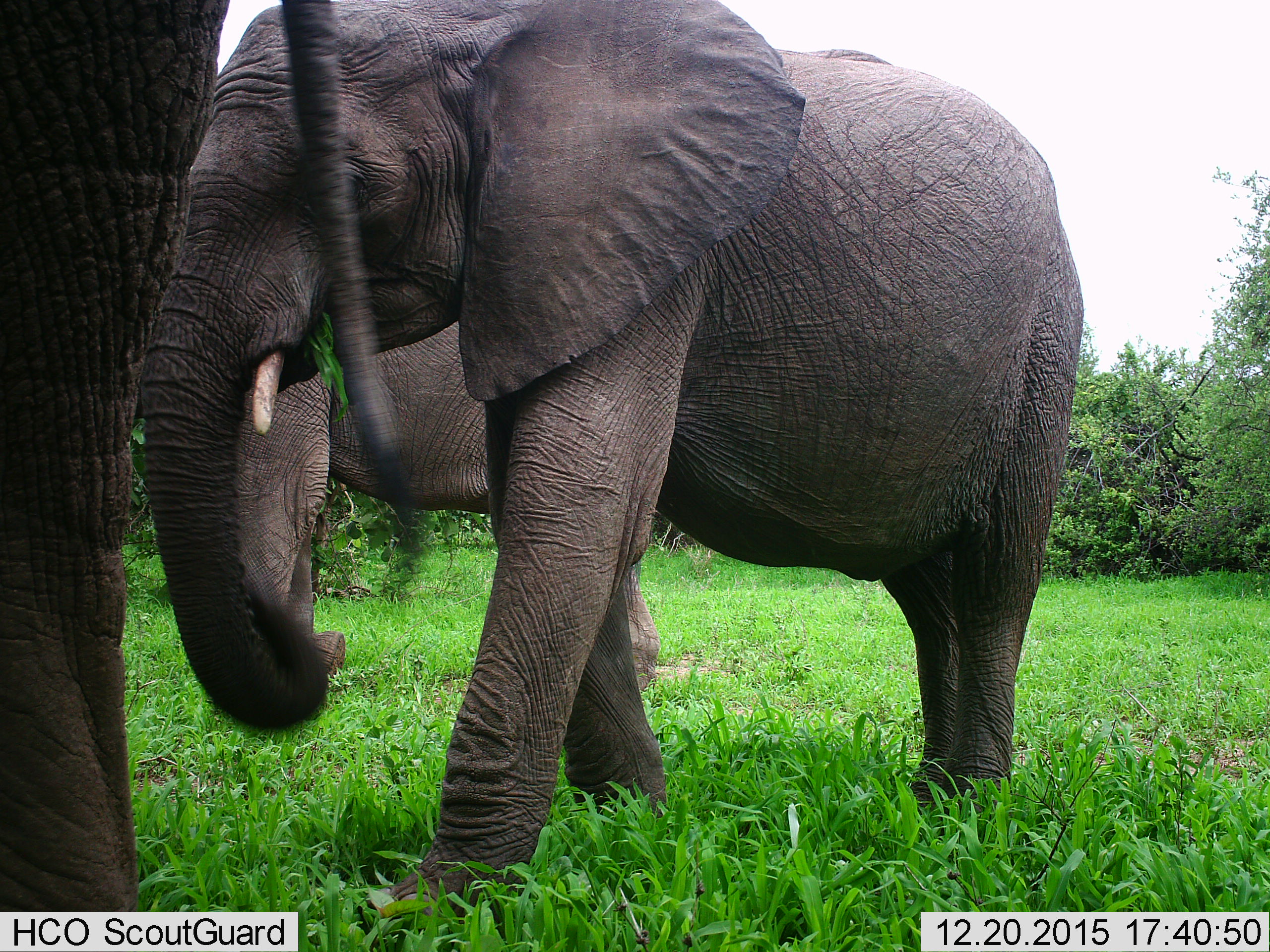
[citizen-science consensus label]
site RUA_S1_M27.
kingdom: Animalia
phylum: Chordata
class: Mammalia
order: Proboscidea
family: Elephantidae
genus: Loxodonta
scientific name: Loxodonta africana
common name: african bush elephant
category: elephant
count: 3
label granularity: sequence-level